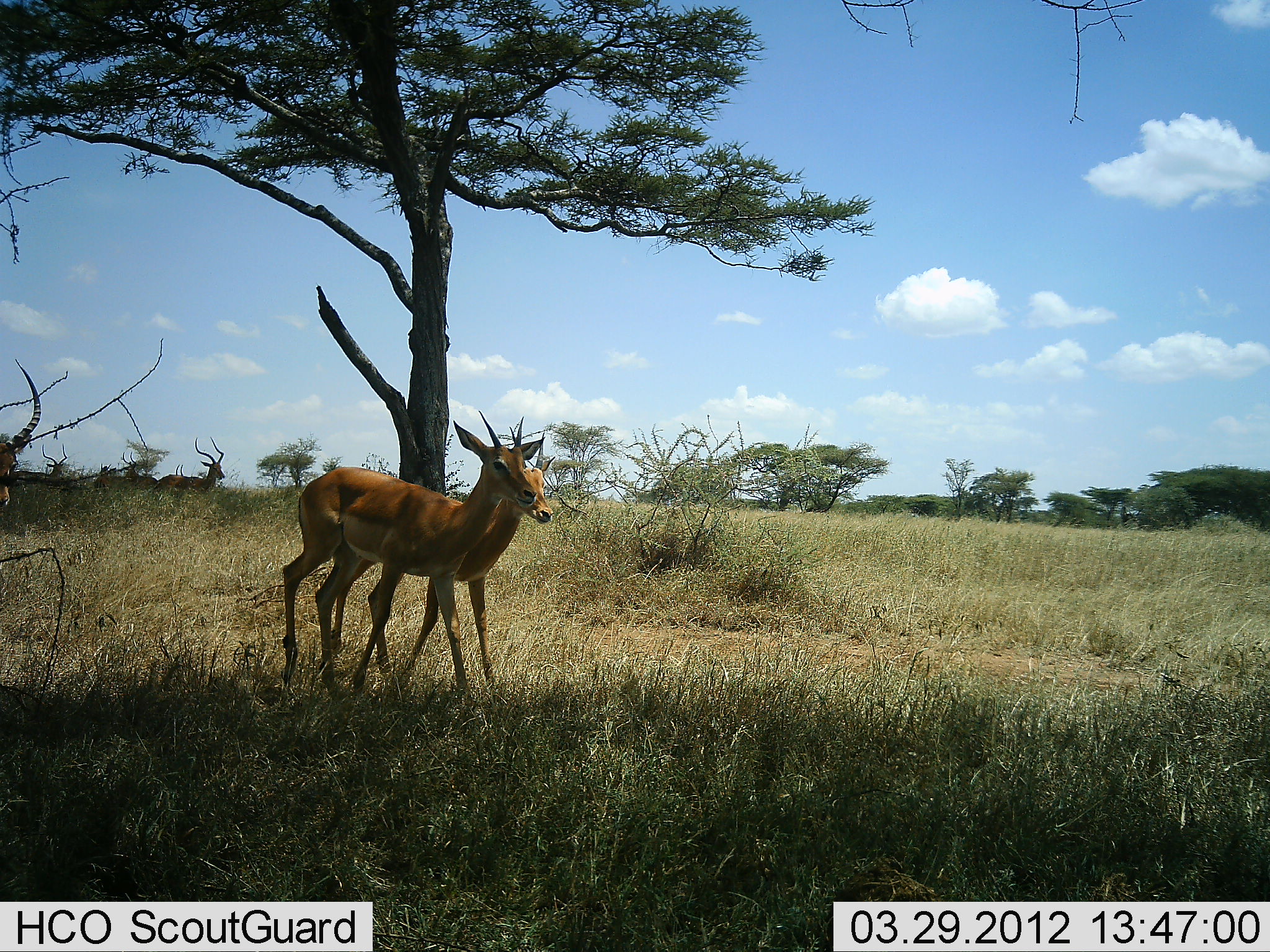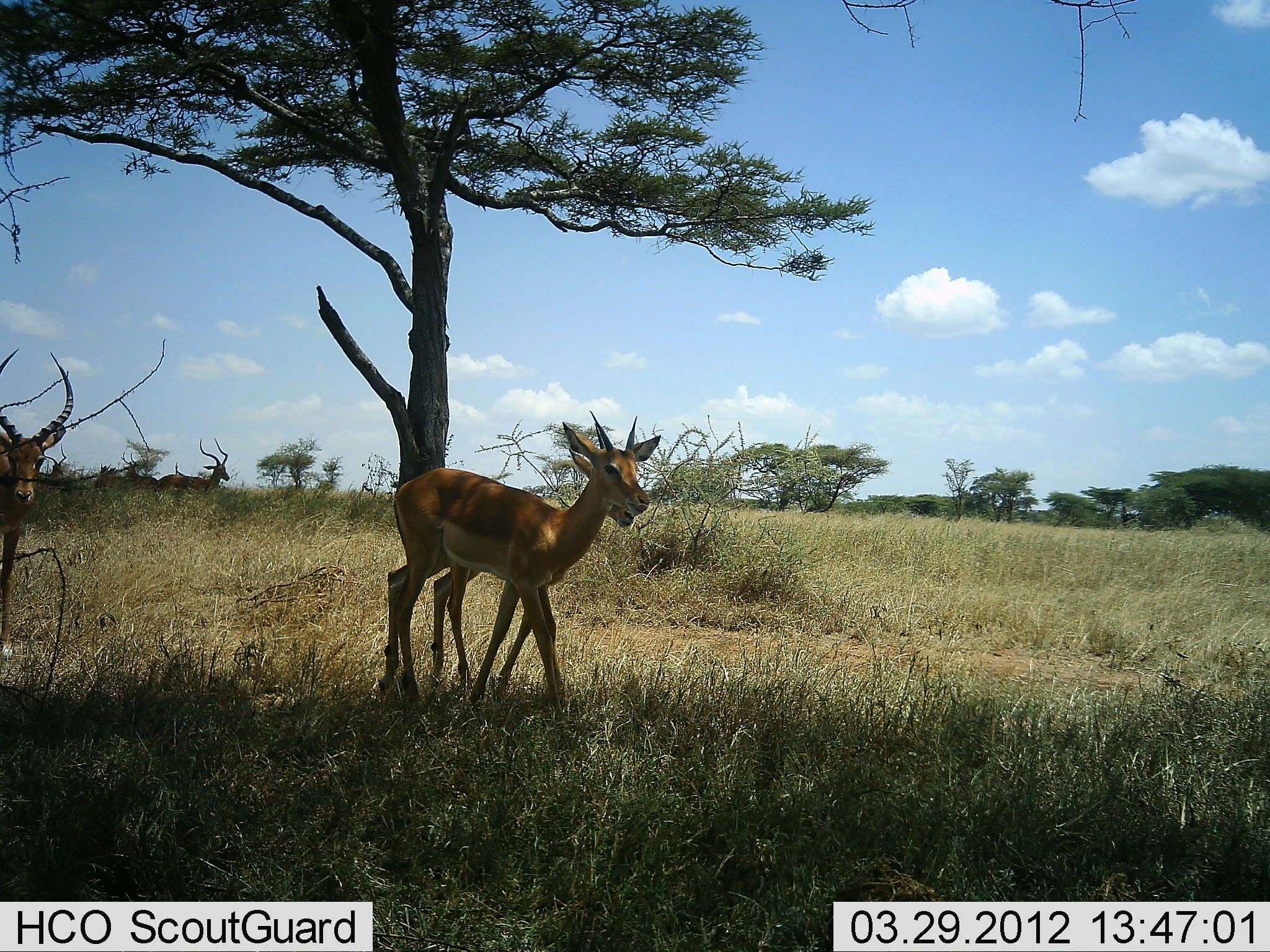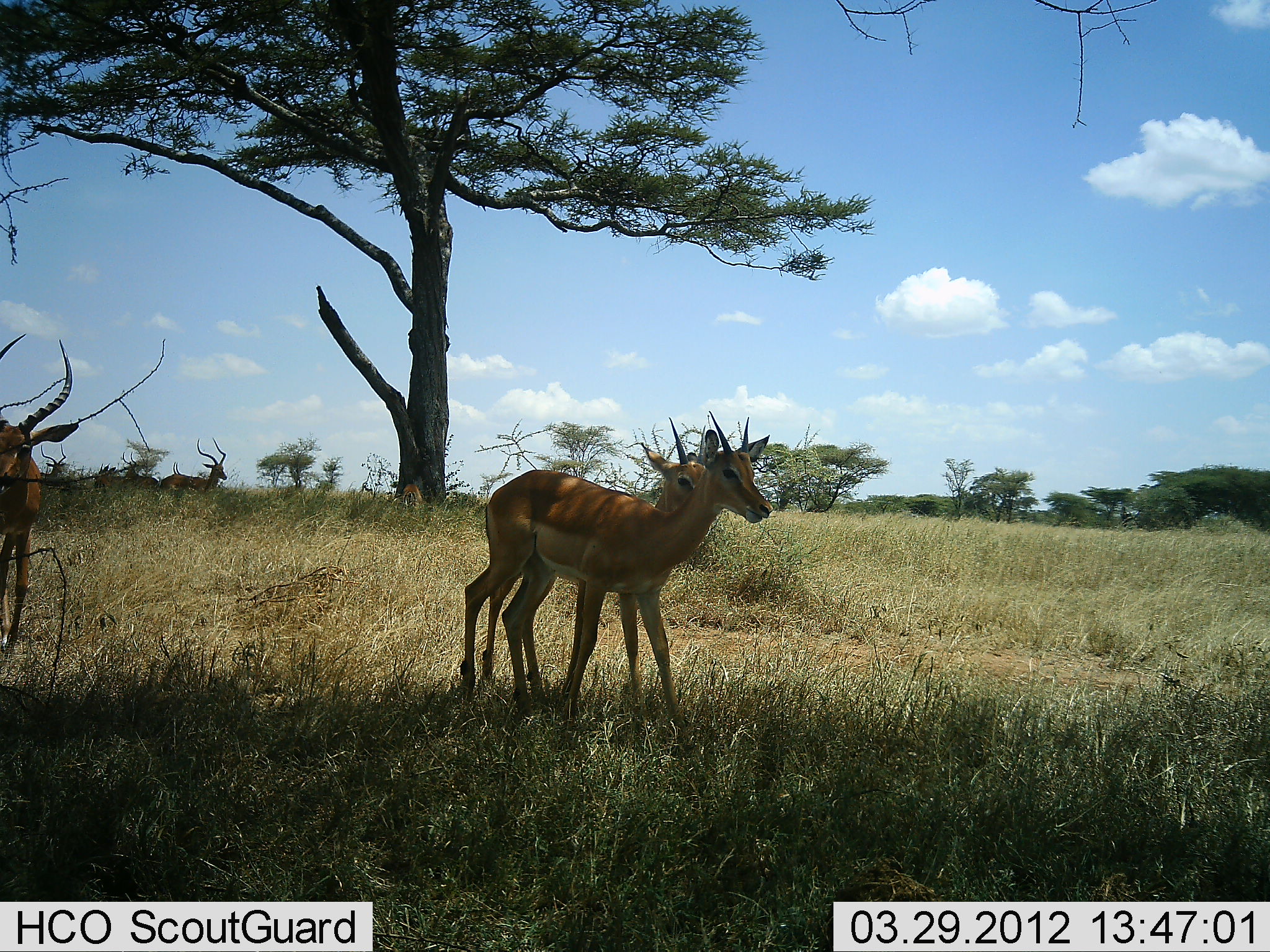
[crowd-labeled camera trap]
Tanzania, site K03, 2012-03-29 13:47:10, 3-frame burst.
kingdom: Animalia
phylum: Chordata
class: Mammalia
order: Artiodactyla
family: Bovidae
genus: Aepyceros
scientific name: Aepyceros melampus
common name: impala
Impala (Aepyceros melampus), count 4. Behavior (volunteer vote fractions): standing 37%, resting 5%, moving 100%, interacting 0%. Young present (vote fraction): 21%. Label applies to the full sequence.